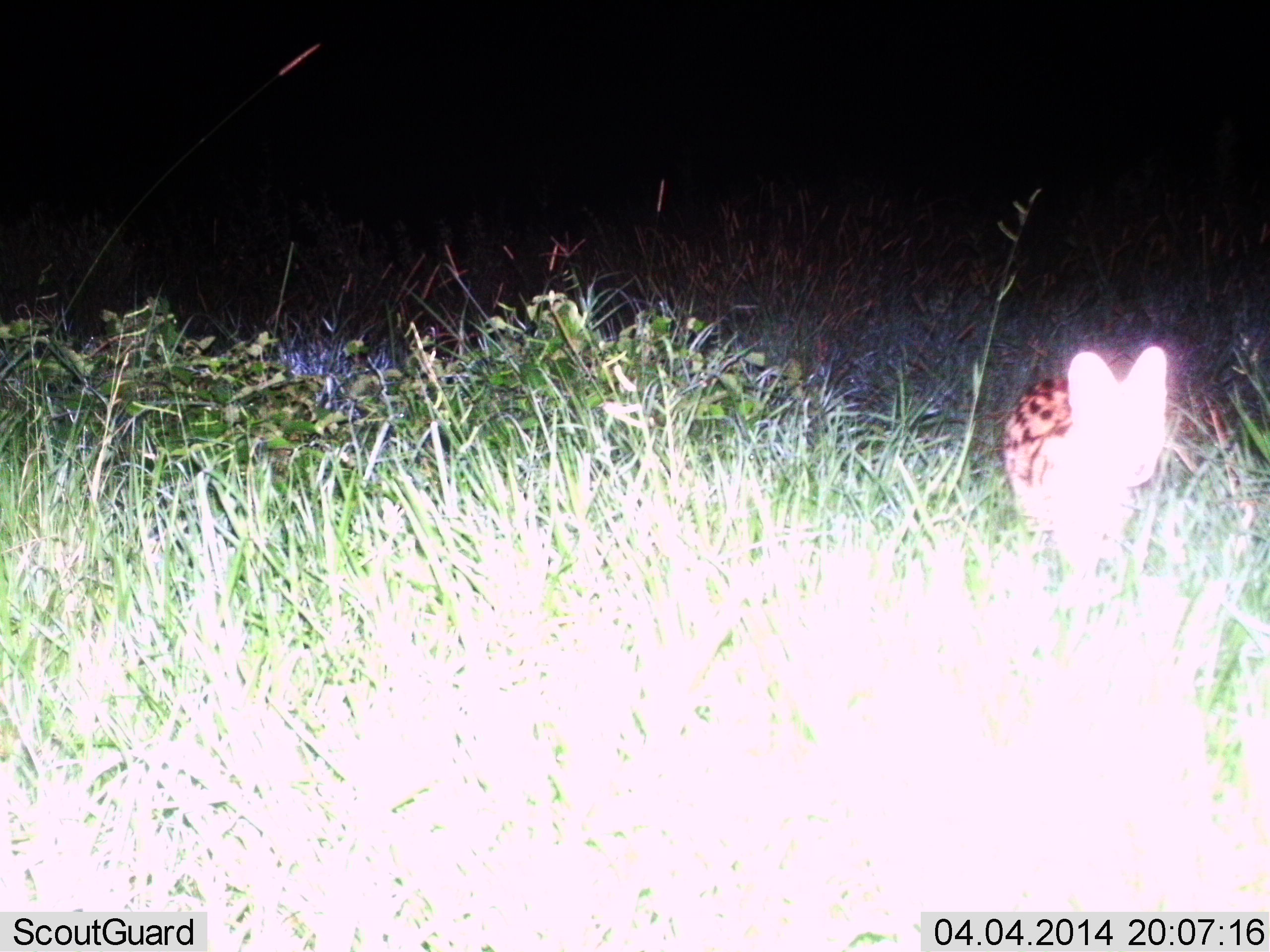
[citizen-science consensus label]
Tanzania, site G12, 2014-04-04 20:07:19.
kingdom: Animalia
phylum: Chordata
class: Mammalia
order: Carnivora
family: Felidae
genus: Leptailurus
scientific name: Leptailurus serval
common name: serval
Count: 1.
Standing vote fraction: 67%.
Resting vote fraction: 0%.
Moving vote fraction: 33%.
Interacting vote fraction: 0%.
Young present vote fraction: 0%.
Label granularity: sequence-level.